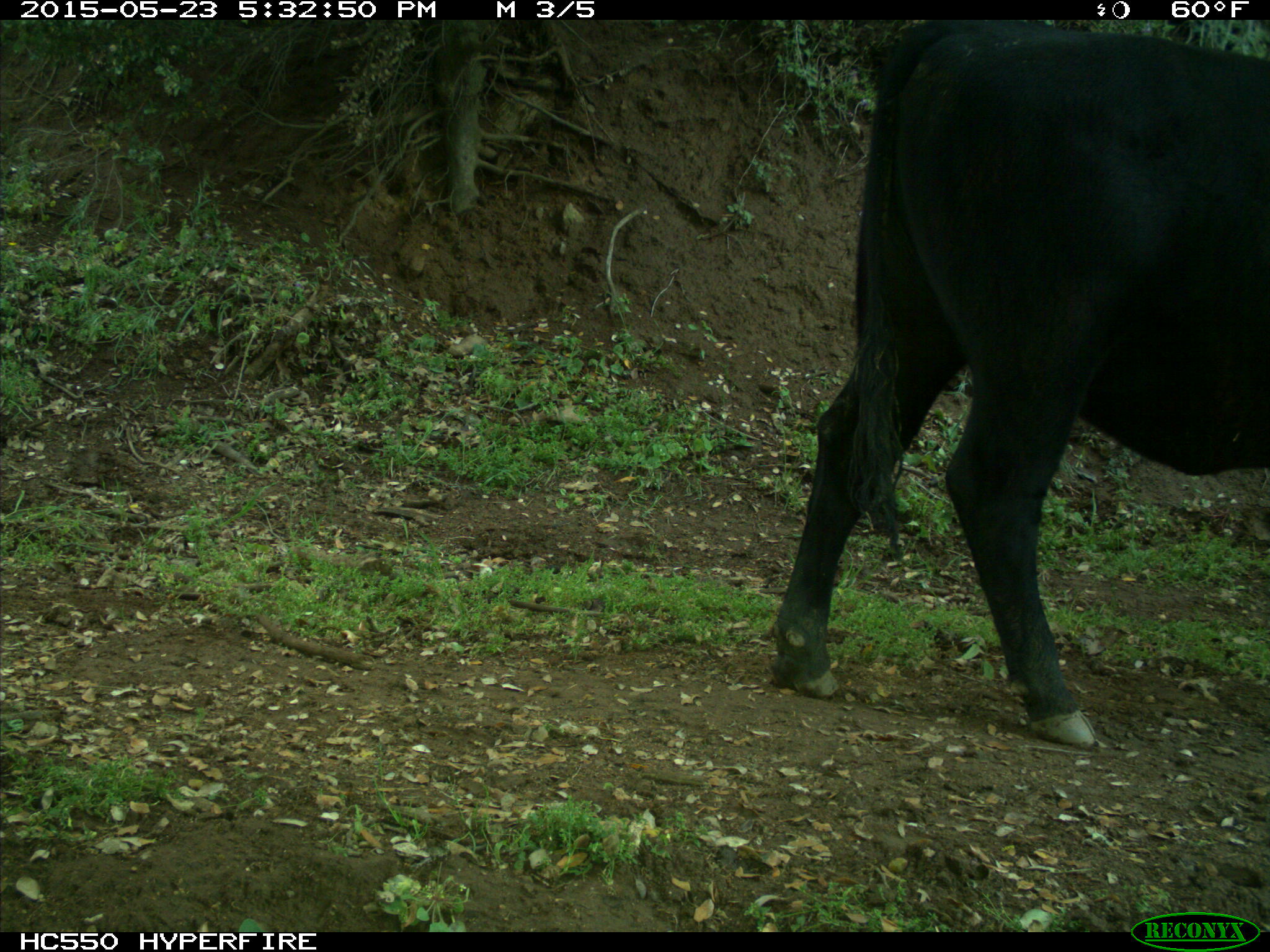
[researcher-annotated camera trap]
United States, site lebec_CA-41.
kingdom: Animalia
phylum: Chordata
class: Mammalia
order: Artiodactyla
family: Bovidae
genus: Bos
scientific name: Bos taurus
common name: domestic cow